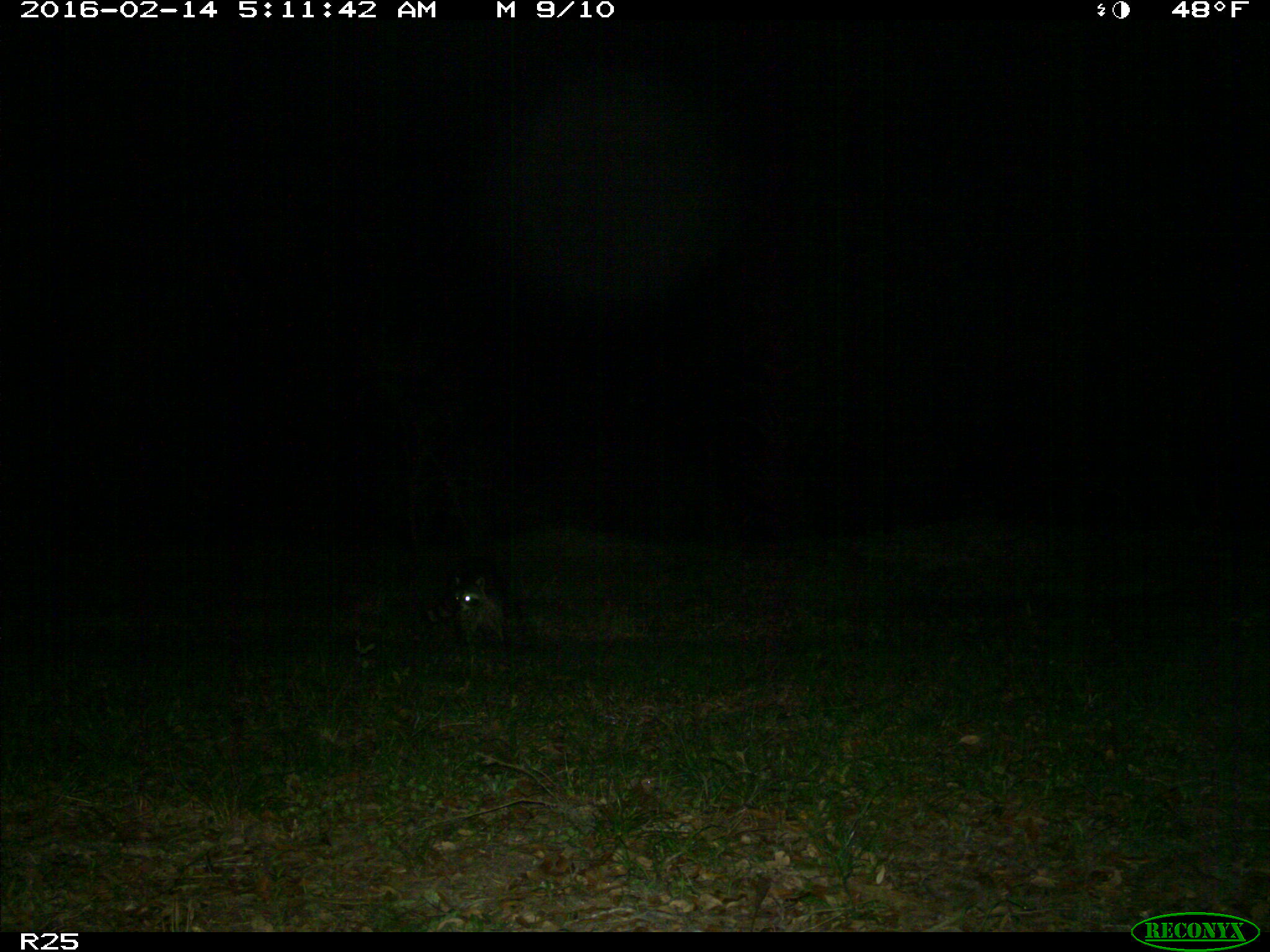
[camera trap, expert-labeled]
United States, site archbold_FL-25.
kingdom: Animalia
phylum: Chordata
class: Mammalia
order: Carnivora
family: Procyonidae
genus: Procyon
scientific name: Procyon lotor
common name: common raccoon